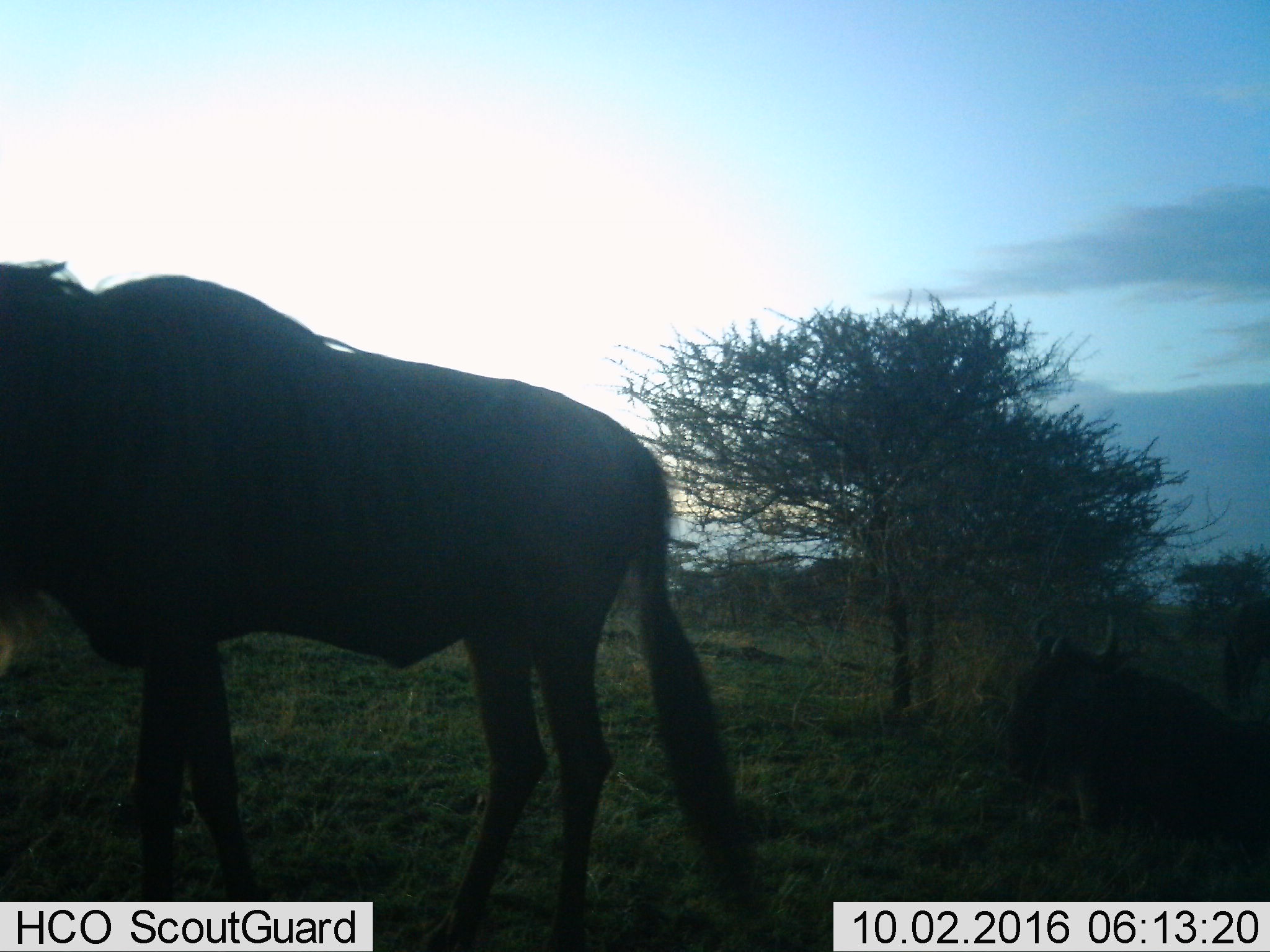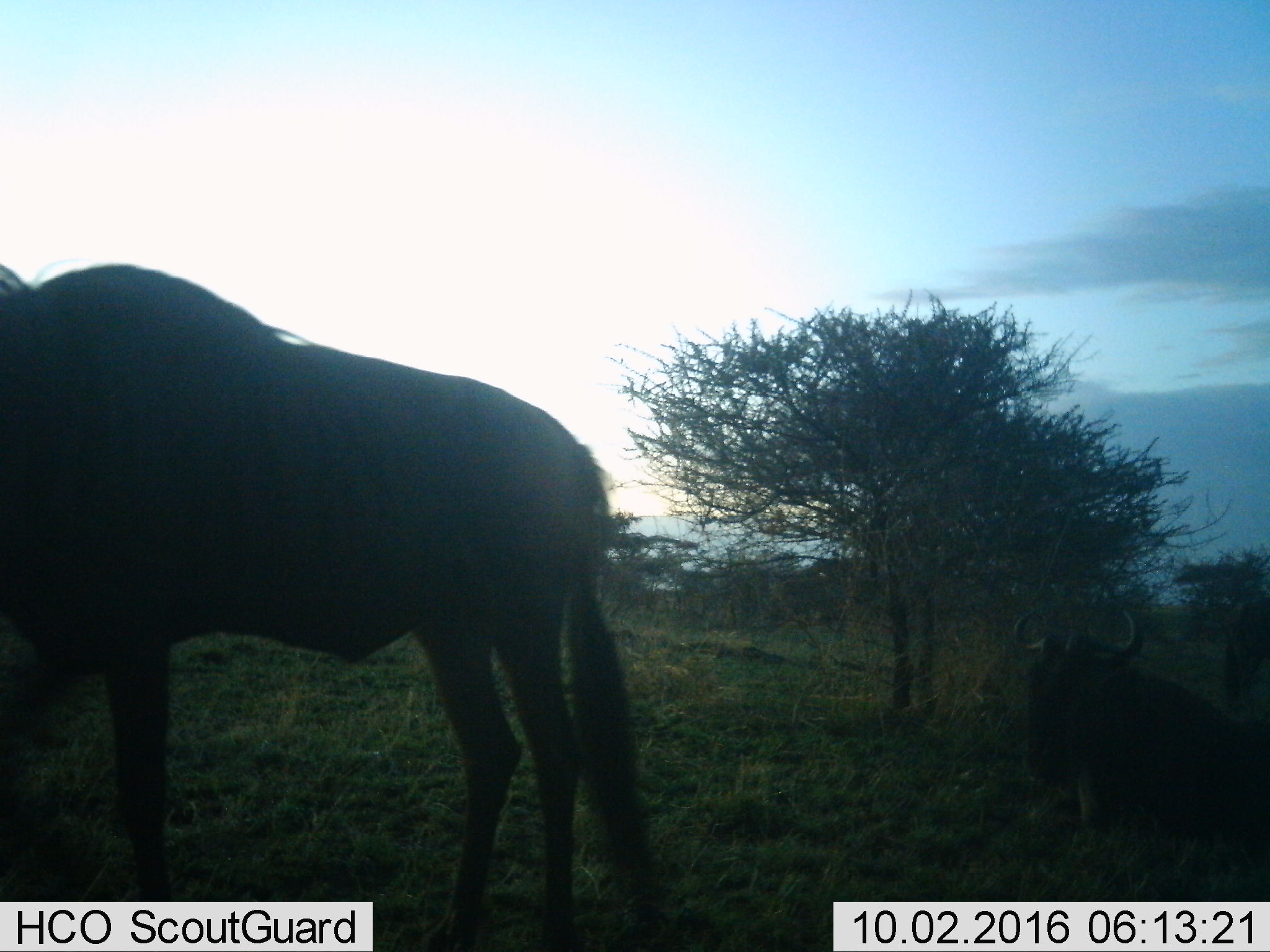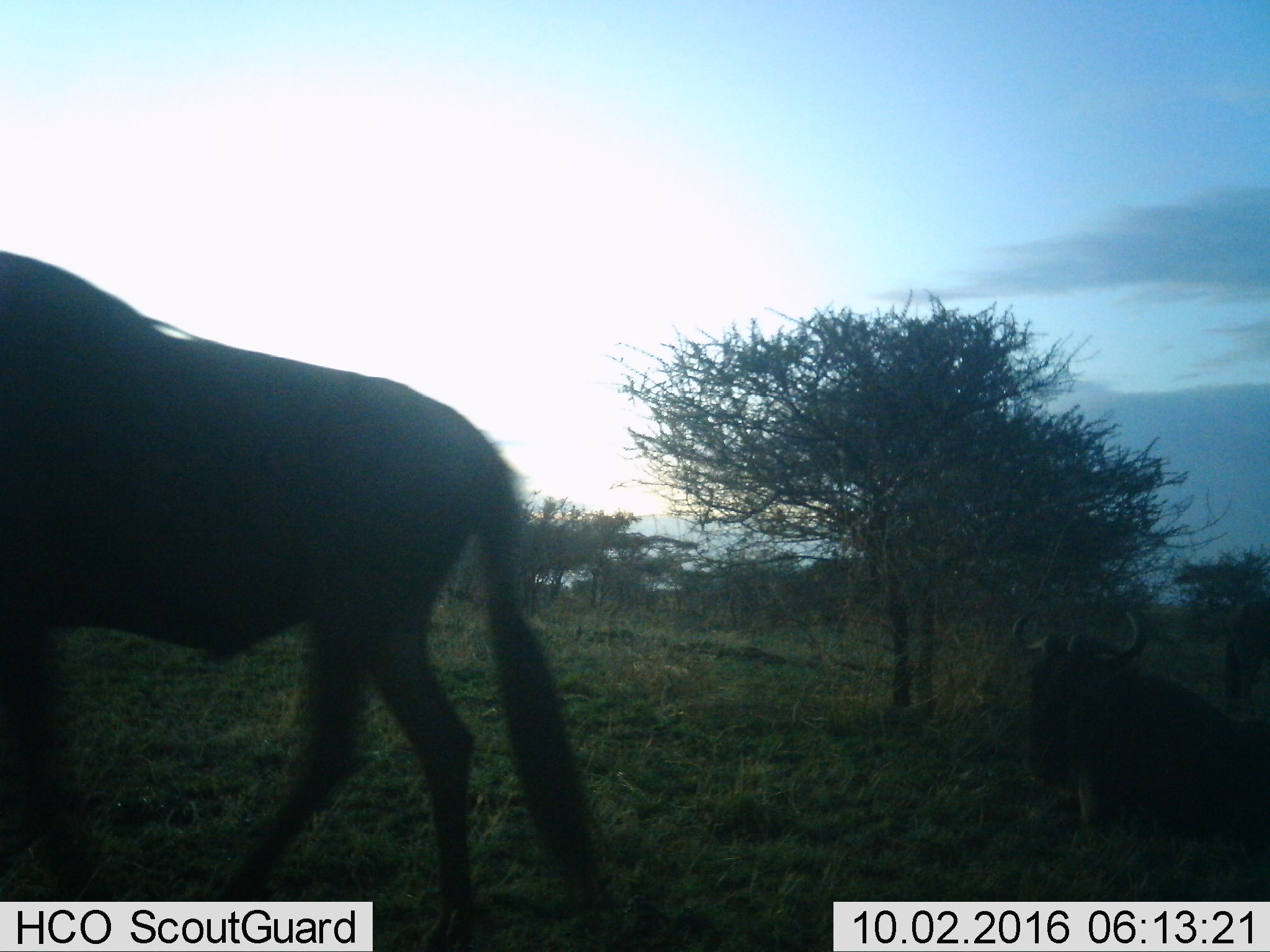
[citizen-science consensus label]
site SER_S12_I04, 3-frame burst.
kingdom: Animalia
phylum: Chordata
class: Mammalia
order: Artiodactyla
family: Bovidae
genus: Connochaetes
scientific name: Connochaetes taurinus taurinus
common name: blue wildebeest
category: wildebeestblue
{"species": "wildebeestblue (blue wildebeest) (Connochaetes taurinus taurinus)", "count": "2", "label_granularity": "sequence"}